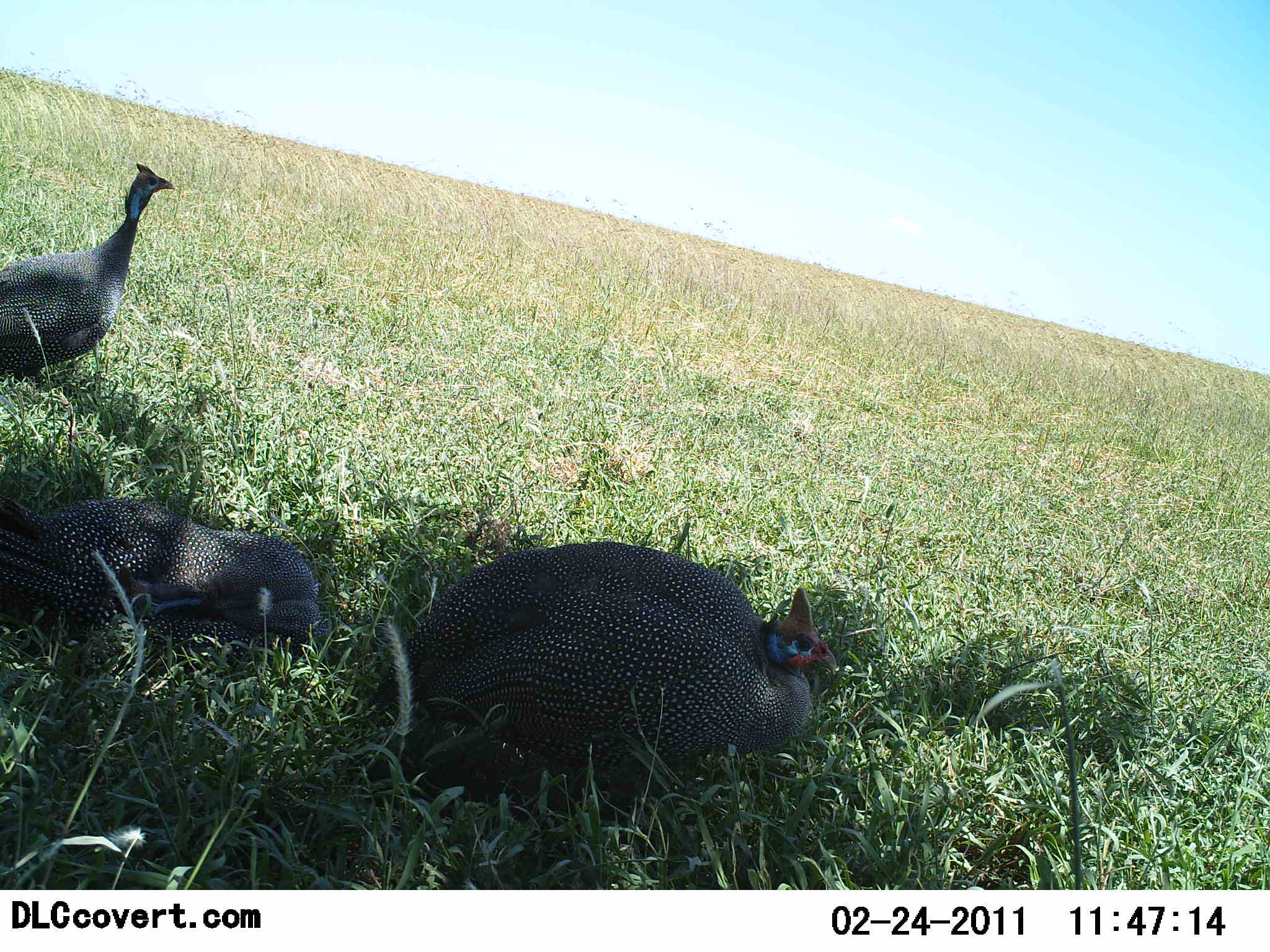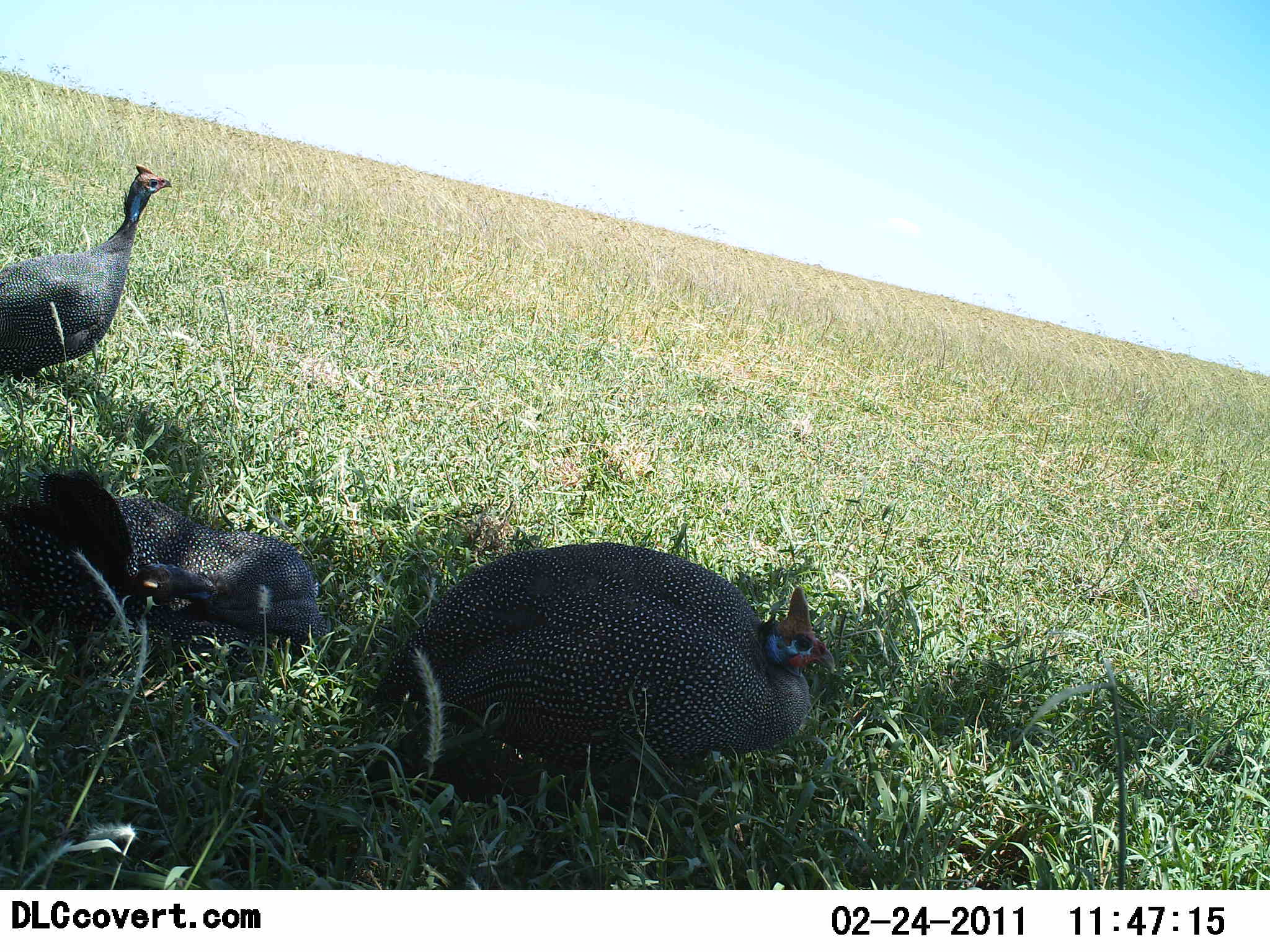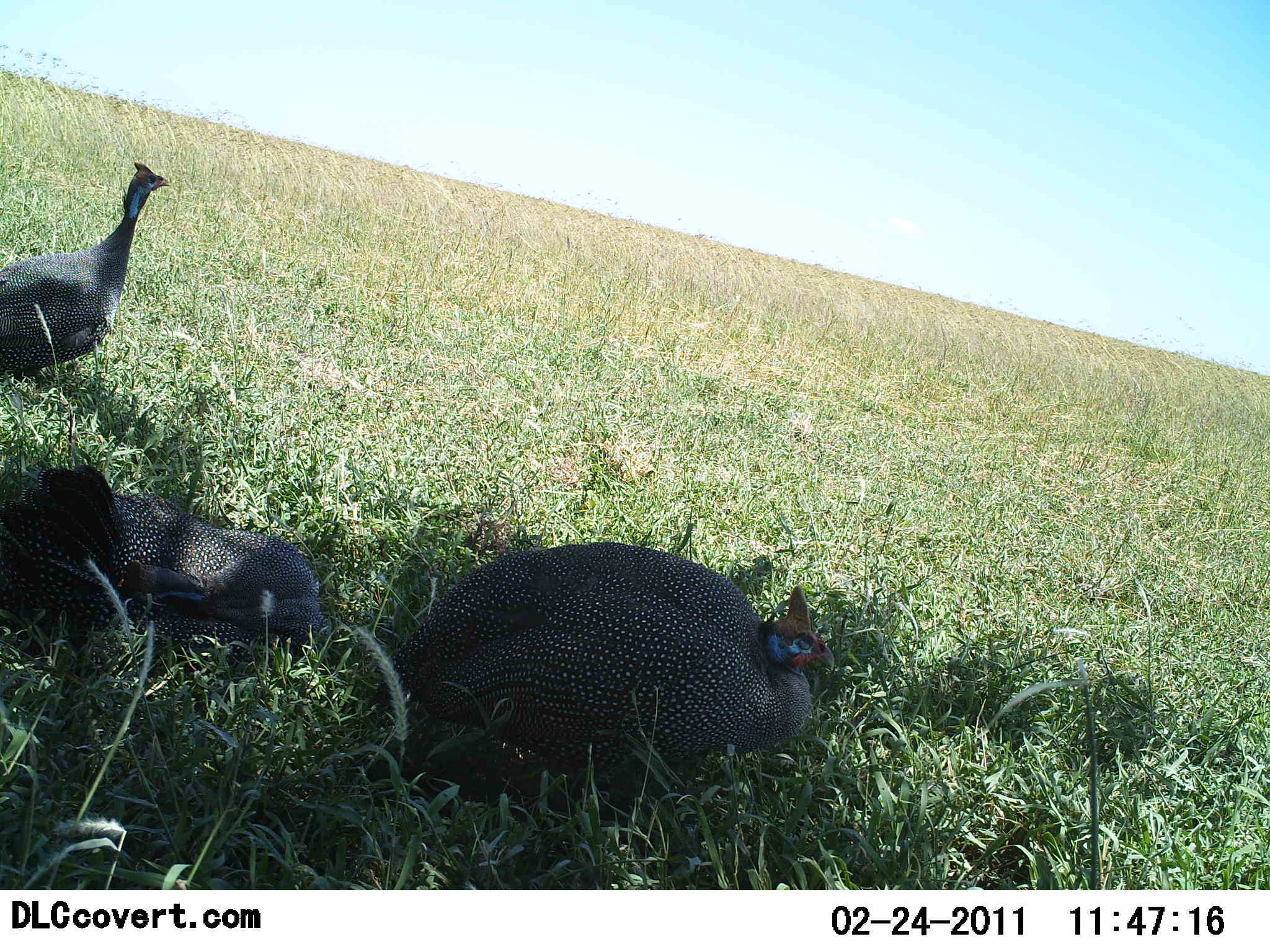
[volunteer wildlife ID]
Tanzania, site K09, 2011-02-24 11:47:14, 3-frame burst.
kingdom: Animalia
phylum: Chordata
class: Aves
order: Galliformes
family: Numididae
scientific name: Numididae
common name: guinea fowl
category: guineafowl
Guineafowl (guinea fowl) (Numididae), count 3. Behavior (volunteer vote fractions): standing 92%, resting 75%, moving 8%, interacting 0%. Young present (vote fraction): 0%. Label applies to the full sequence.